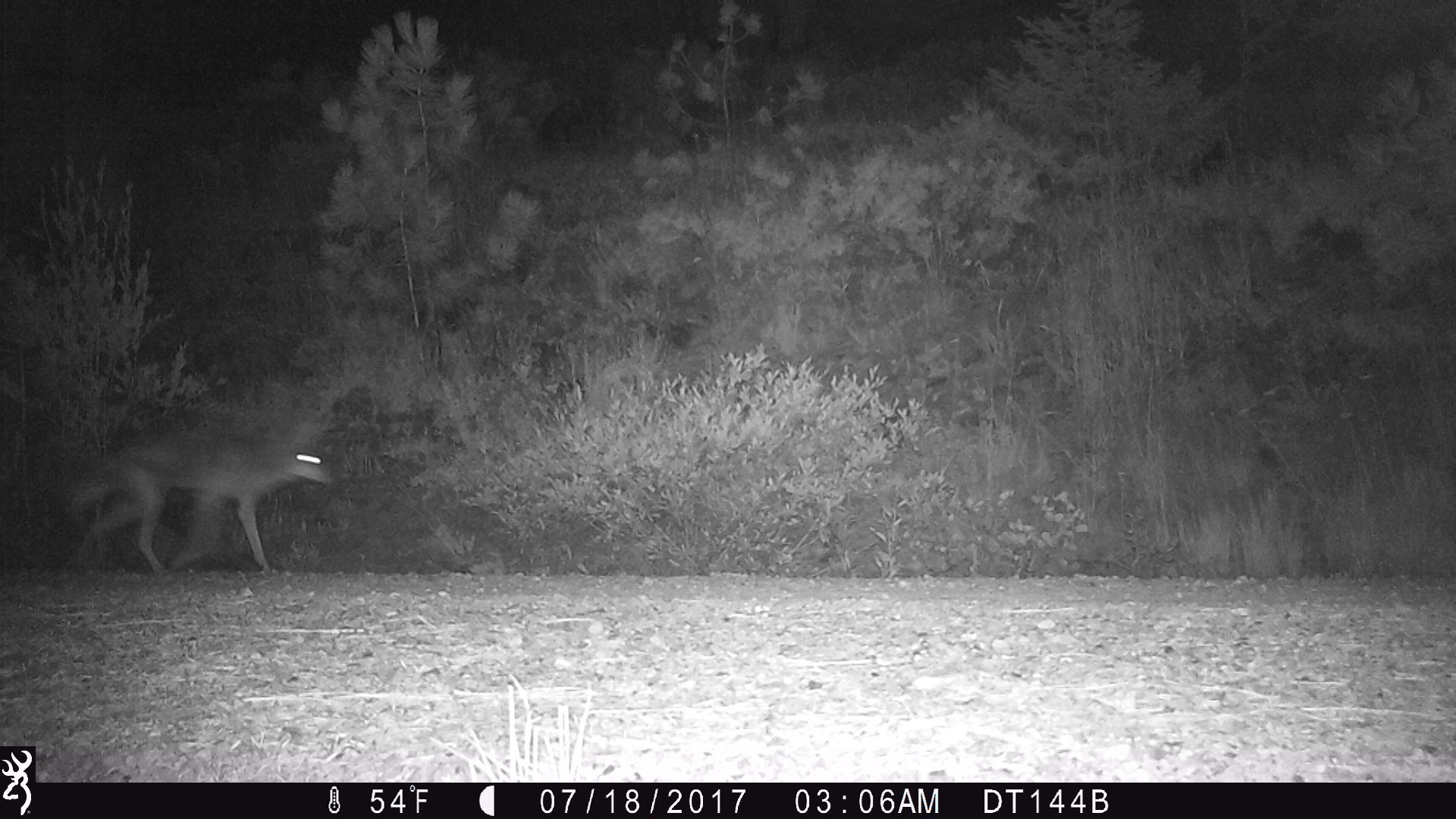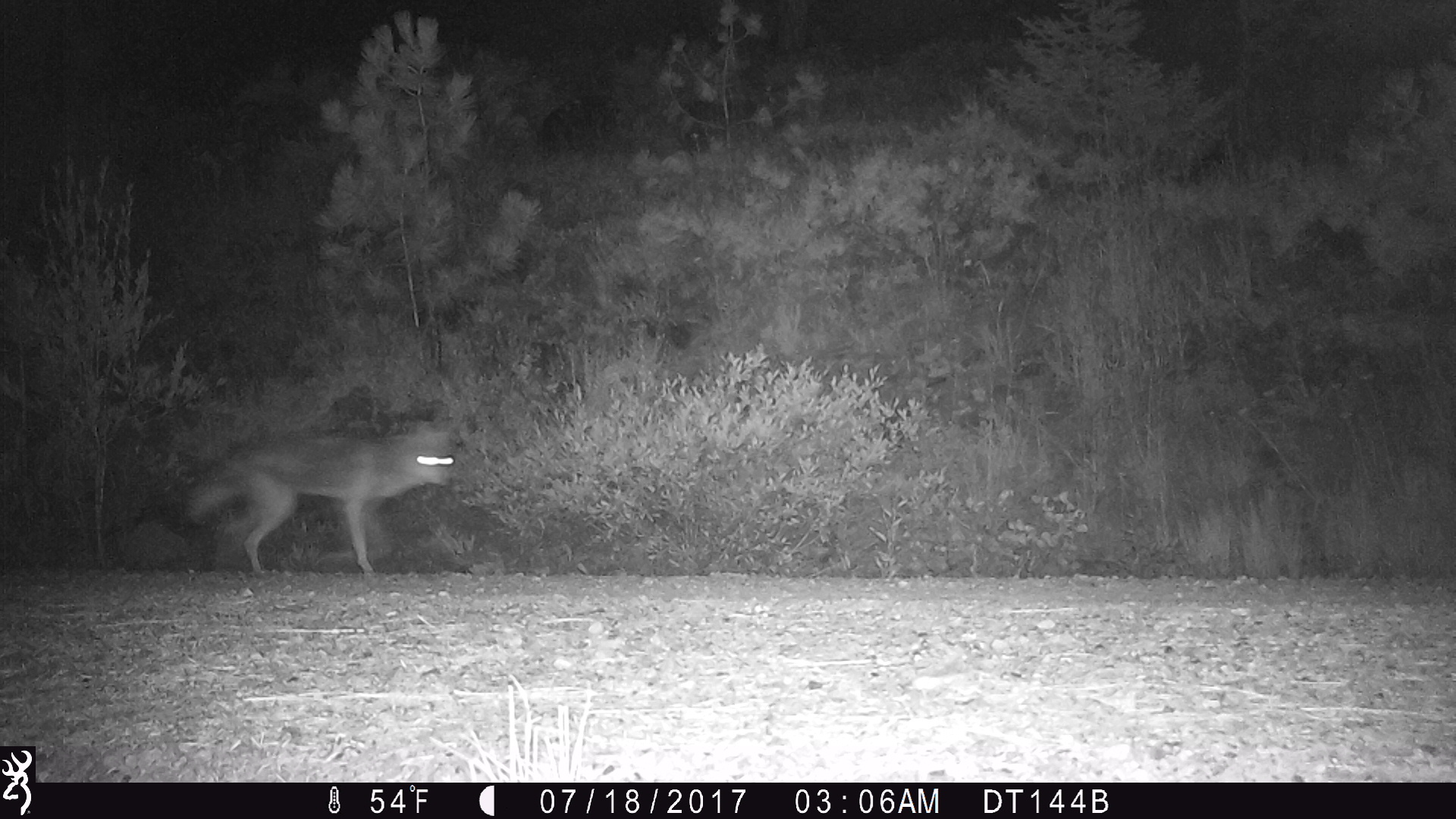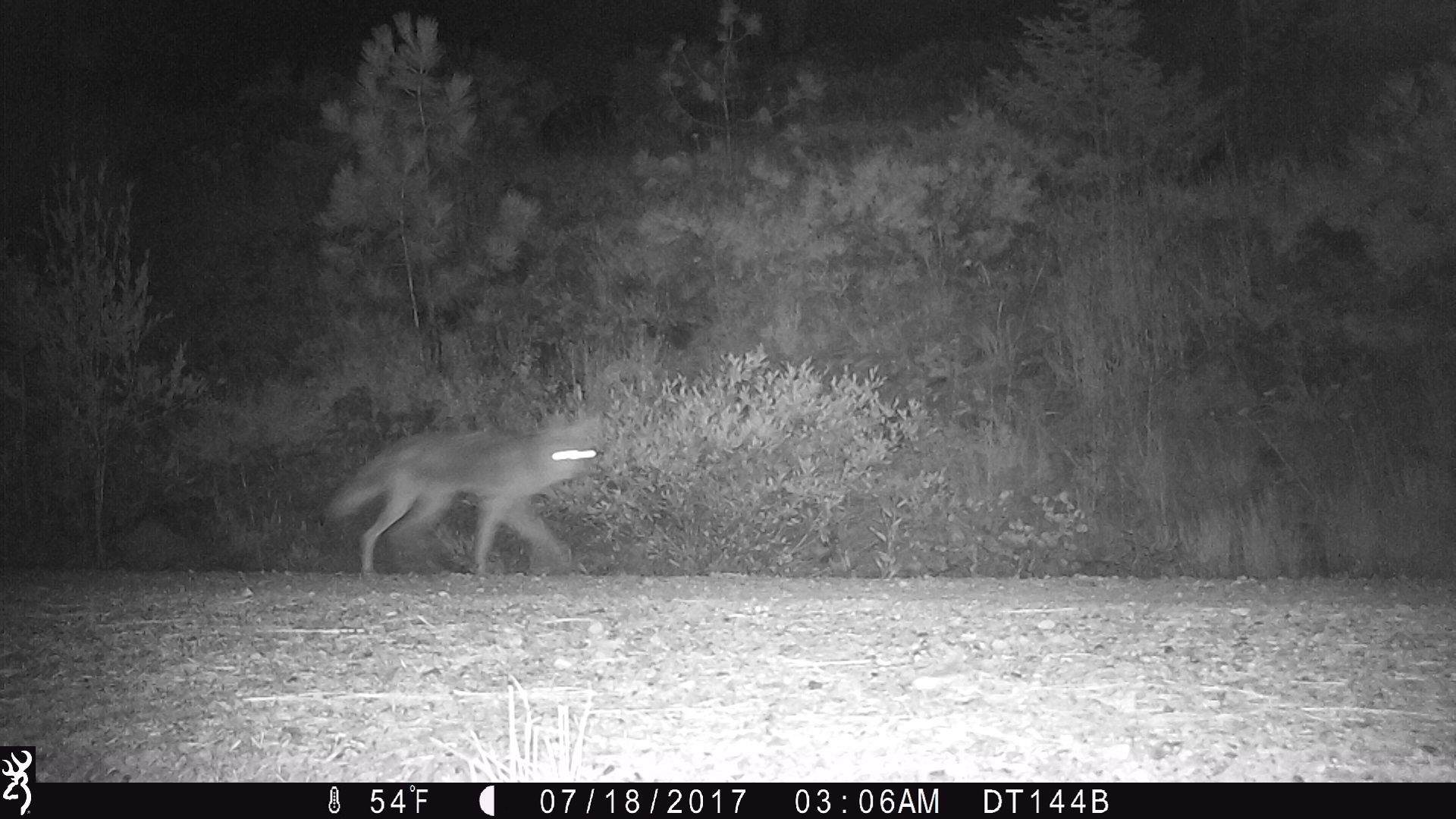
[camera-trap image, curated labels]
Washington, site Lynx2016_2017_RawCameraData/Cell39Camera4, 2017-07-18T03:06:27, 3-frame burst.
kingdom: Animalia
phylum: Chordata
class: Mammalia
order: Carnivora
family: Canidae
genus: Canis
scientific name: Canis latrans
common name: coyote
Canis latrans (coyote). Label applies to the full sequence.